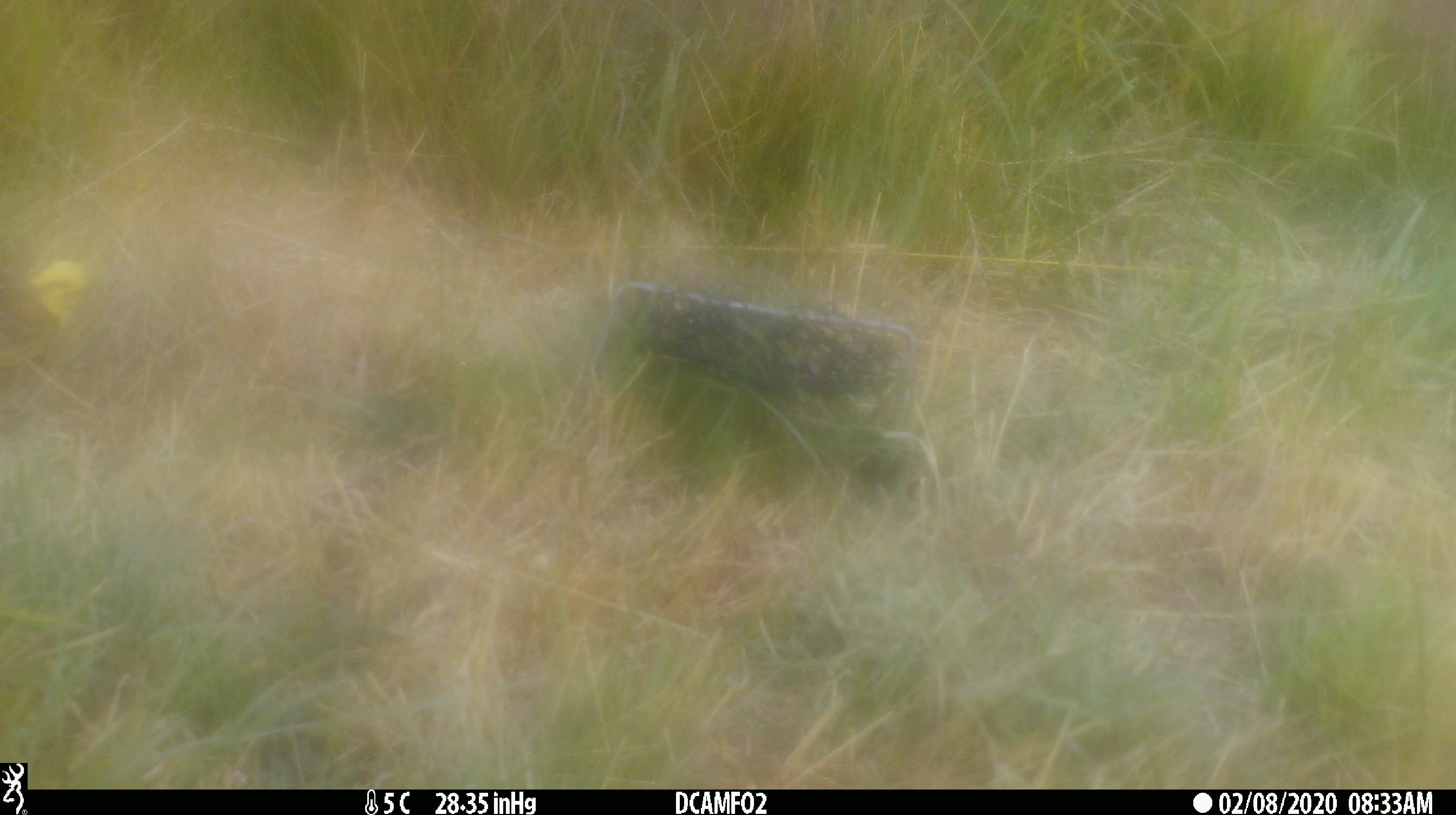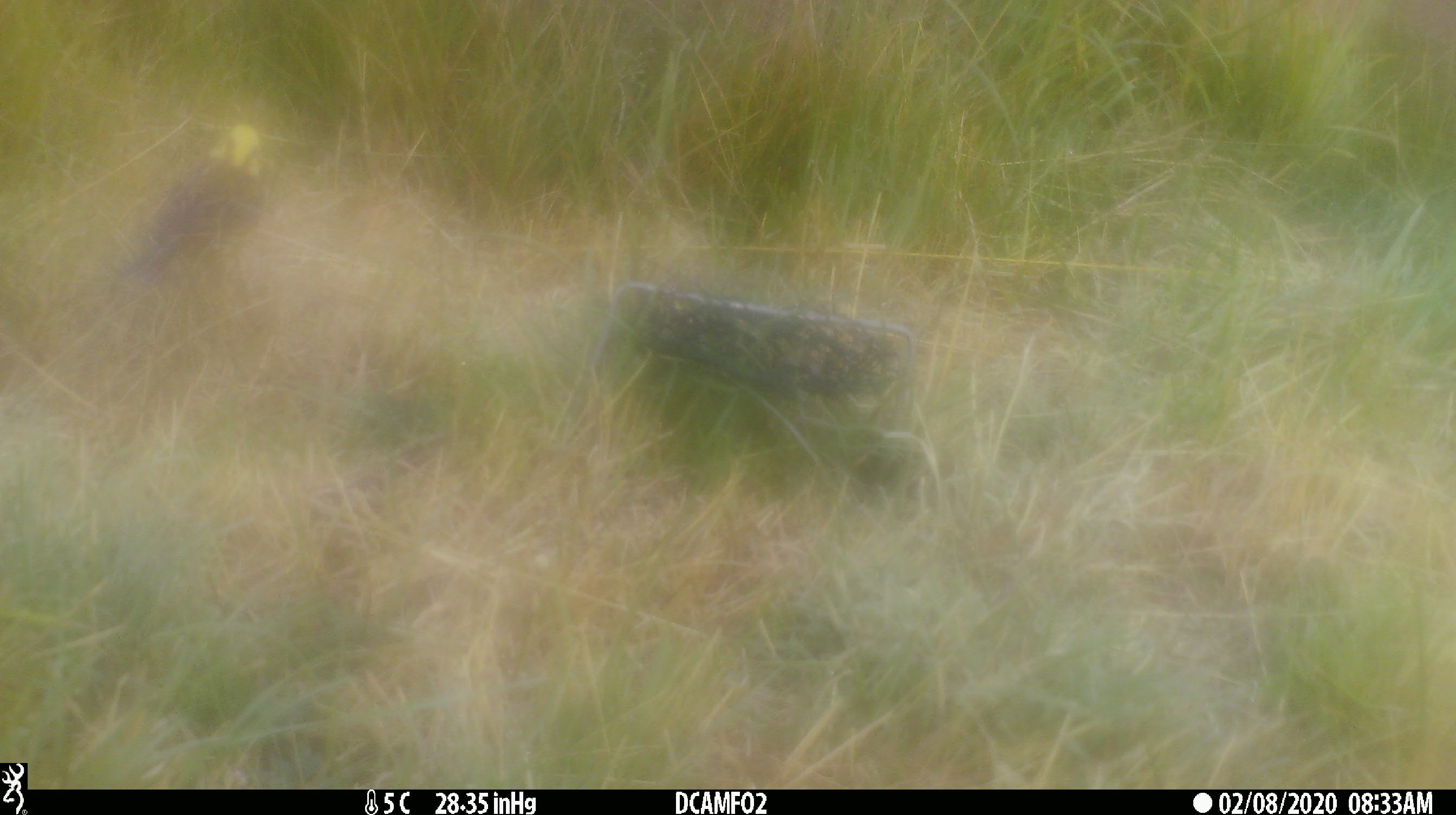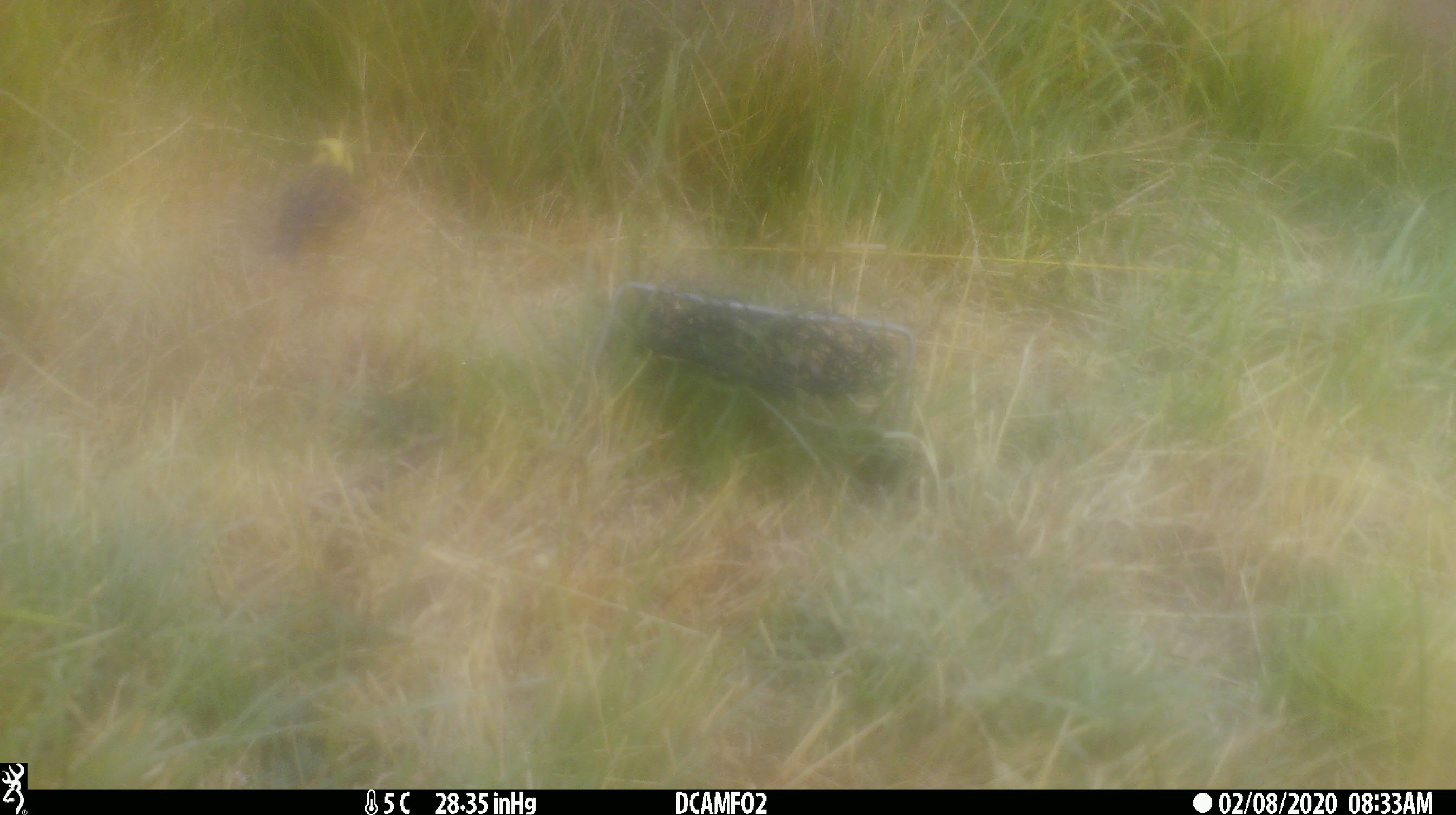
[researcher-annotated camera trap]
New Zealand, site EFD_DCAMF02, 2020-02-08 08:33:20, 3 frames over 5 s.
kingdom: Animalia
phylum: Chordata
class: Aves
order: Passeriformes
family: Emberizidae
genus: Emberiza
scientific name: Emberiza citrinella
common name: yellowhammer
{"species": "yellowhammer (Emberiza citrinella)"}